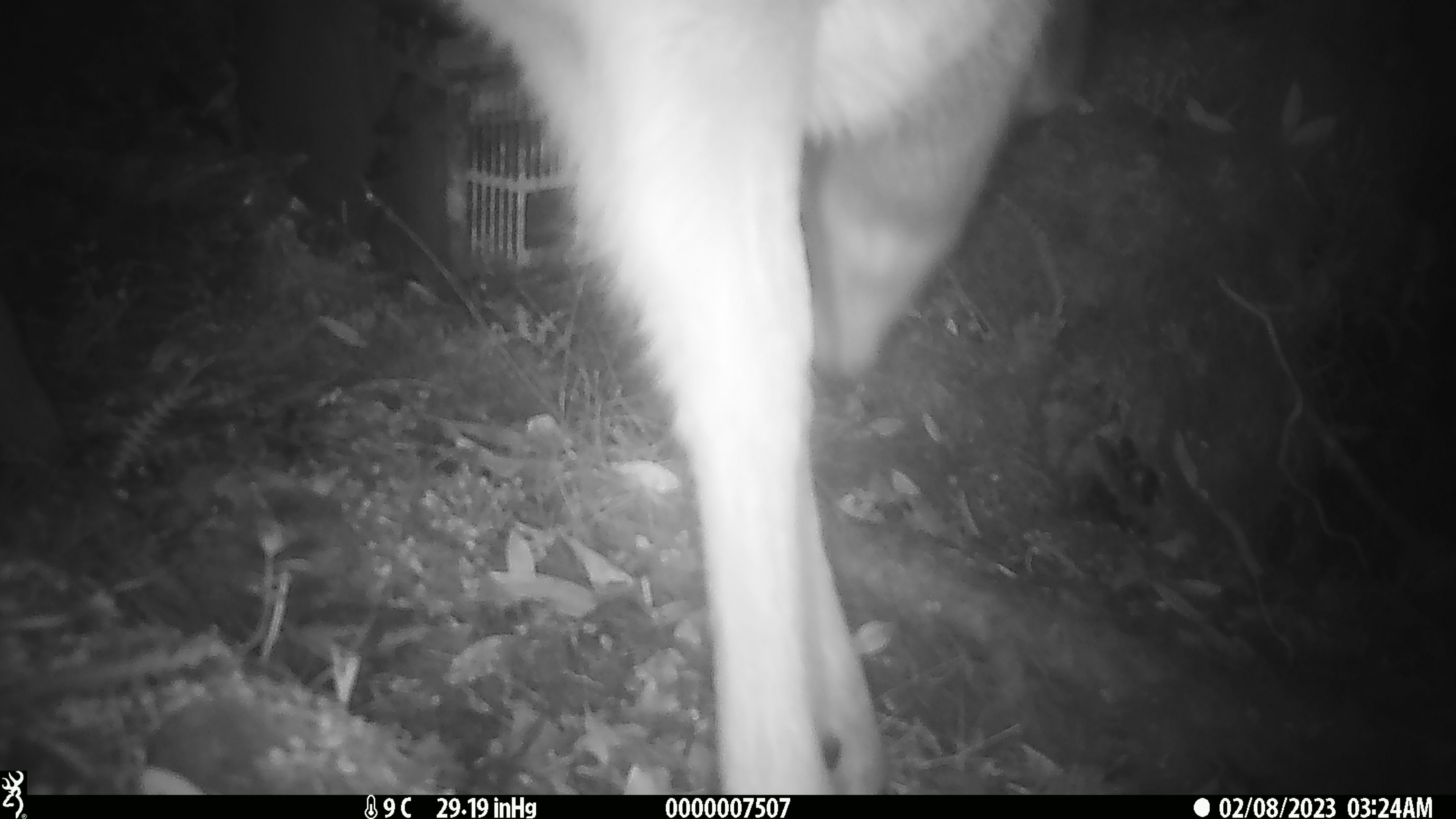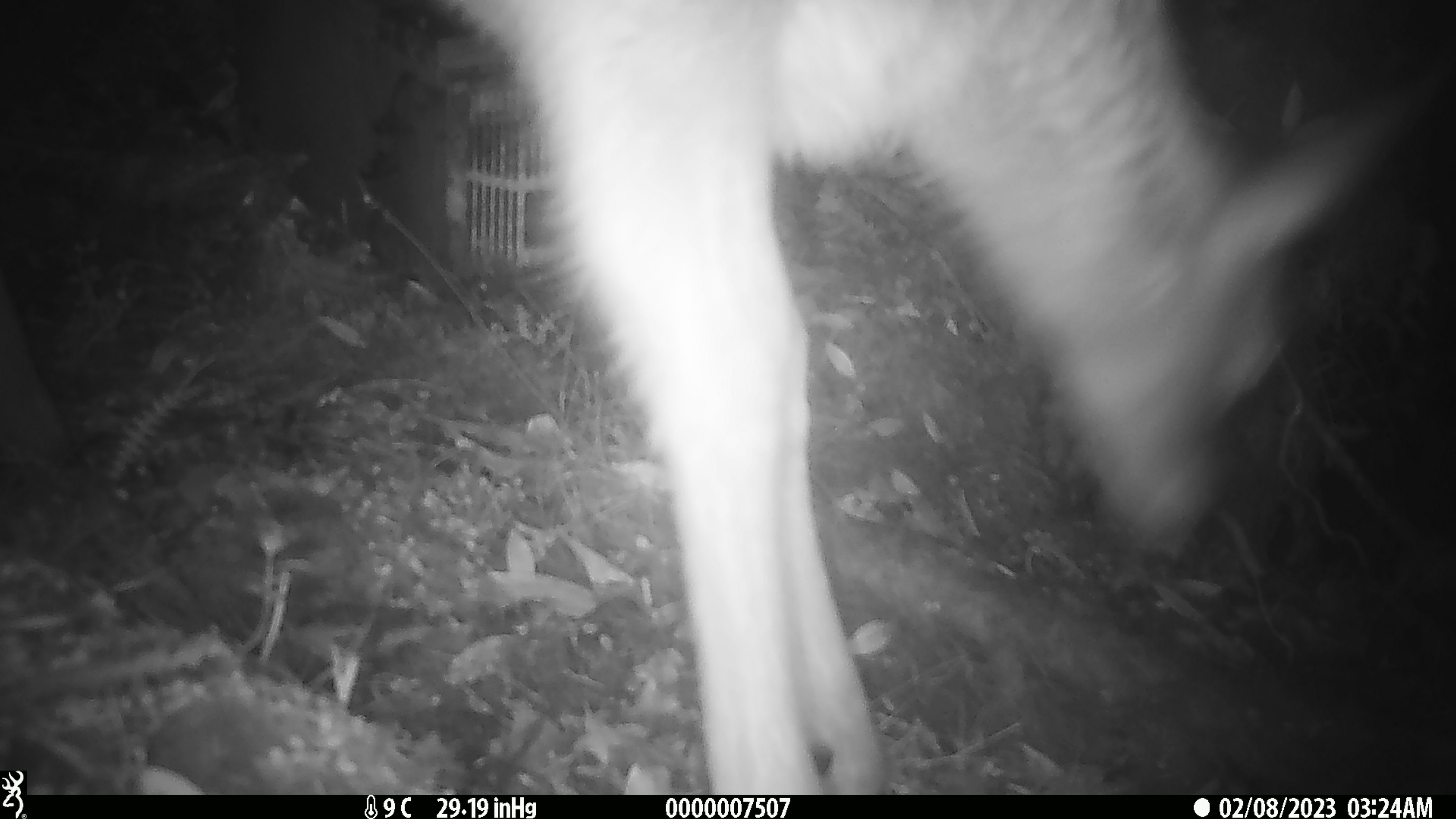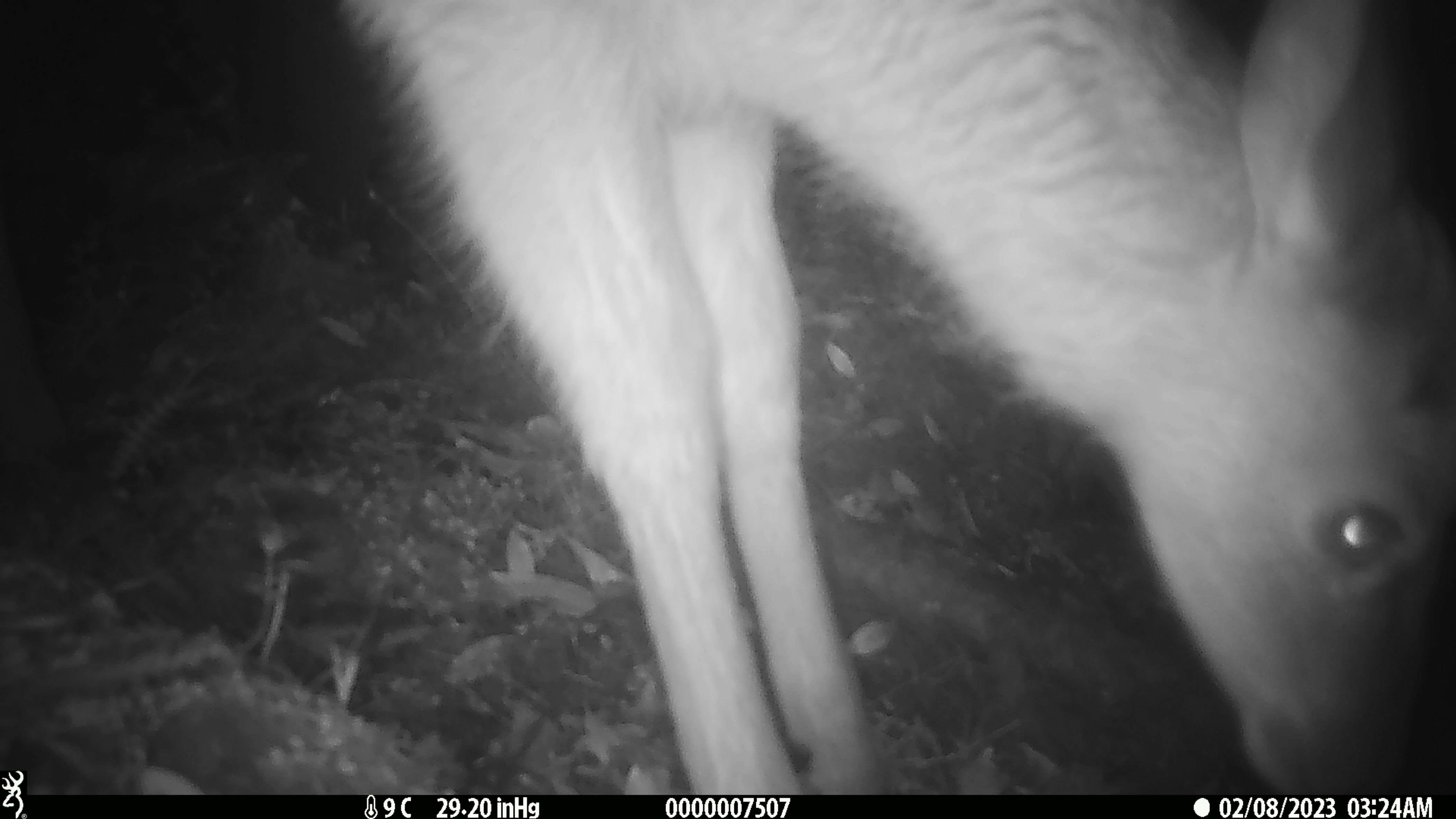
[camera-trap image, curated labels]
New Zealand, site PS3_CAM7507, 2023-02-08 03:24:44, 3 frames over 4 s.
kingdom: Animalia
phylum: Chordata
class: Mammalia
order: Artiodactyla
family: Cervidae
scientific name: Cervidae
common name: deer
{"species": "deer (Cervidae)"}